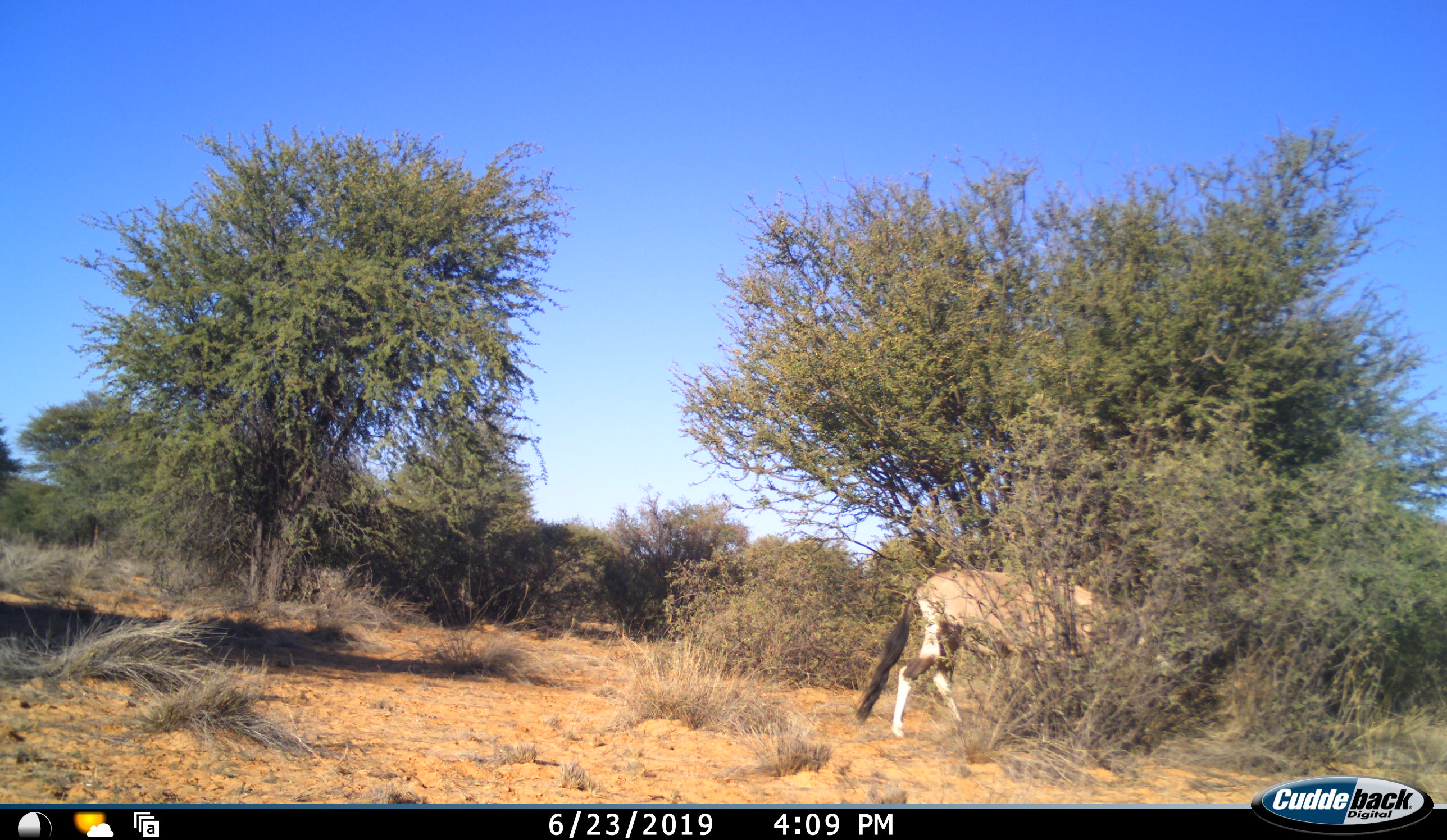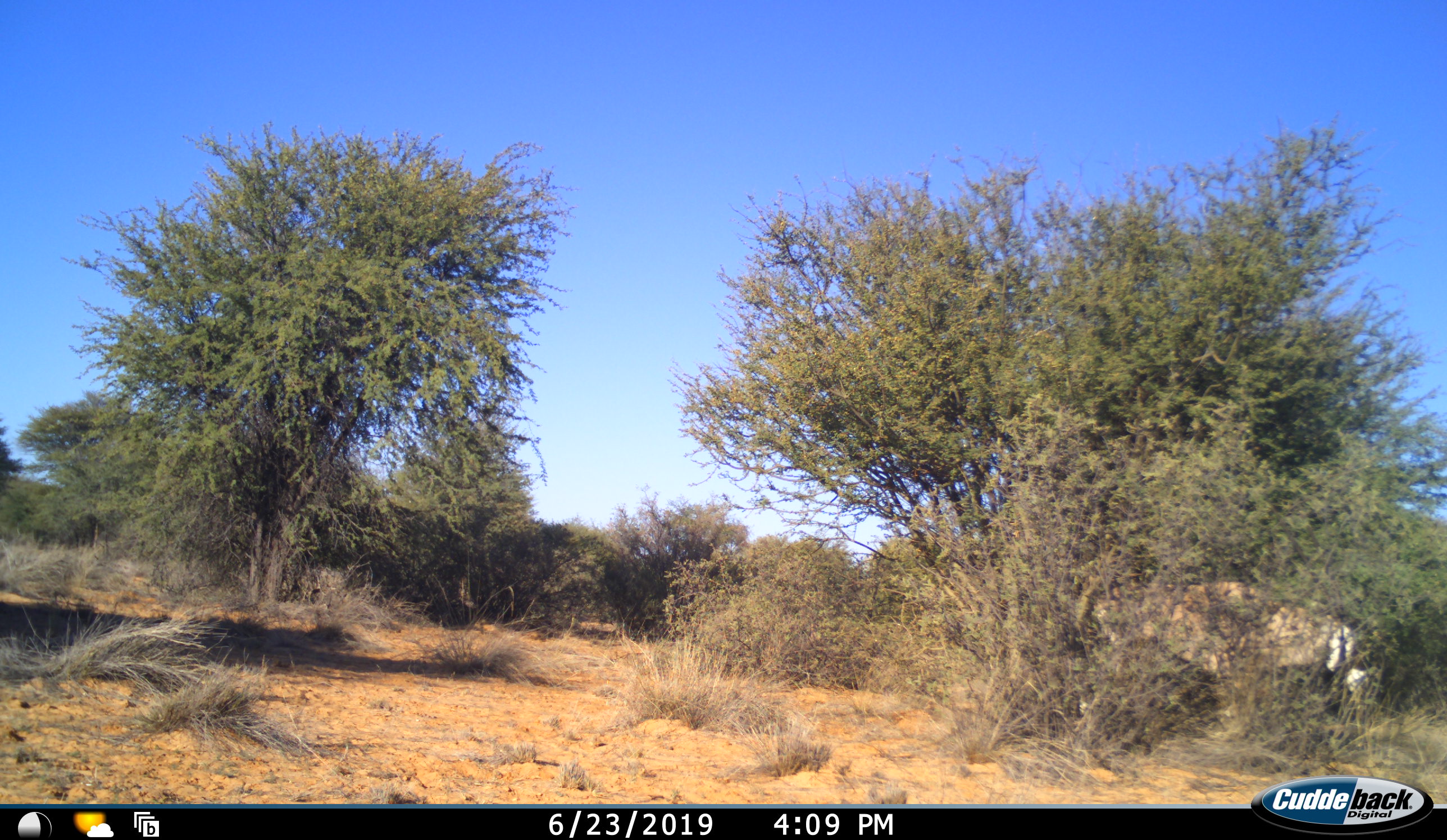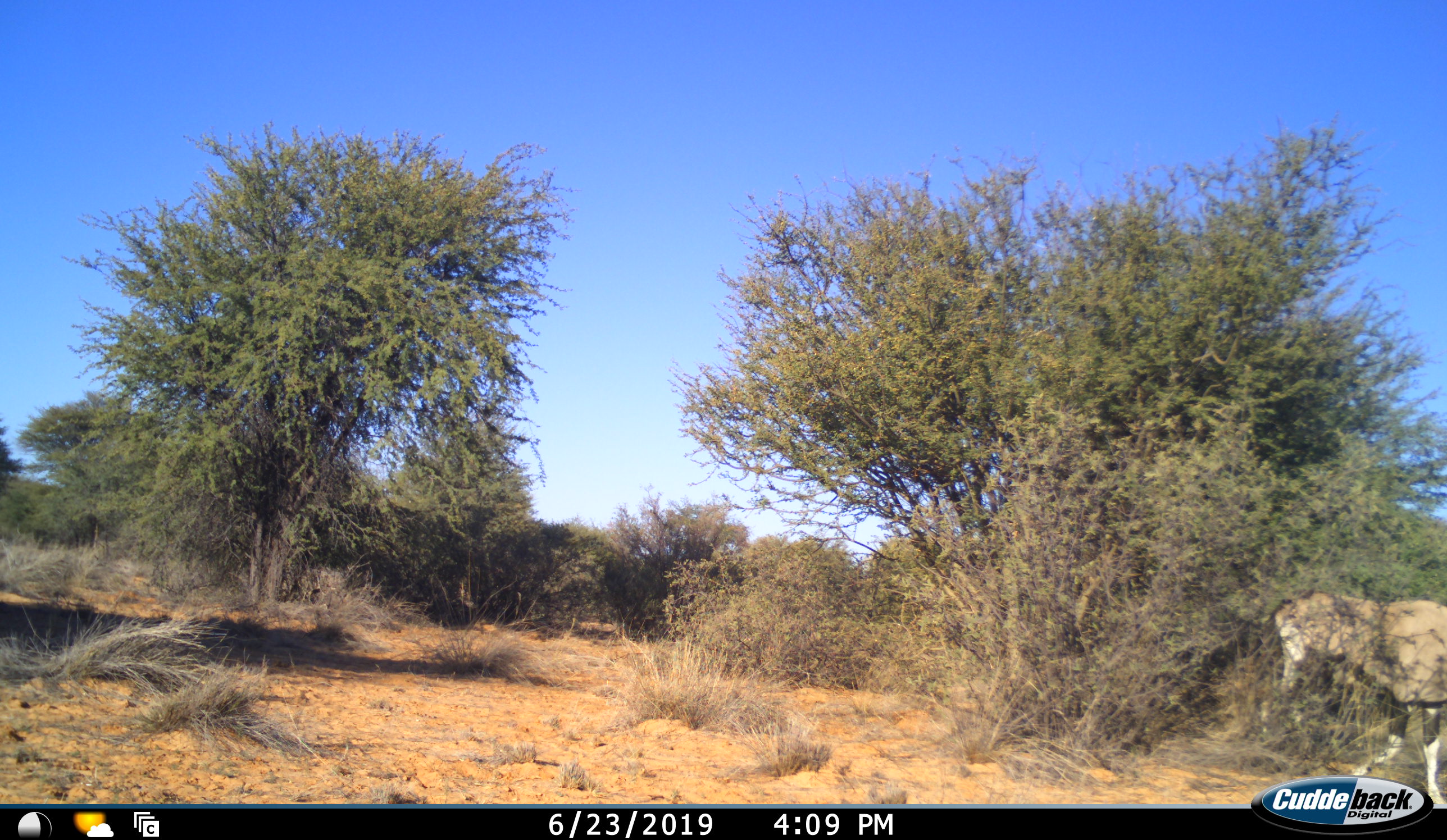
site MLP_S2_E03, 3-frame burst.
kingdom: Animalia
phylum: Chordata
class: Mammalia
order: Artiodactyla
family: Bovidae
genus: Oryx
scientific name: Oryx gazella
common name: gemsbok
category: oryx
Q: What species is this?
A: Oryx (gemsbok) (Oryx gazella).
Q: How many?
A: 1.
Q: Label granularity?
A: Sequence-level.